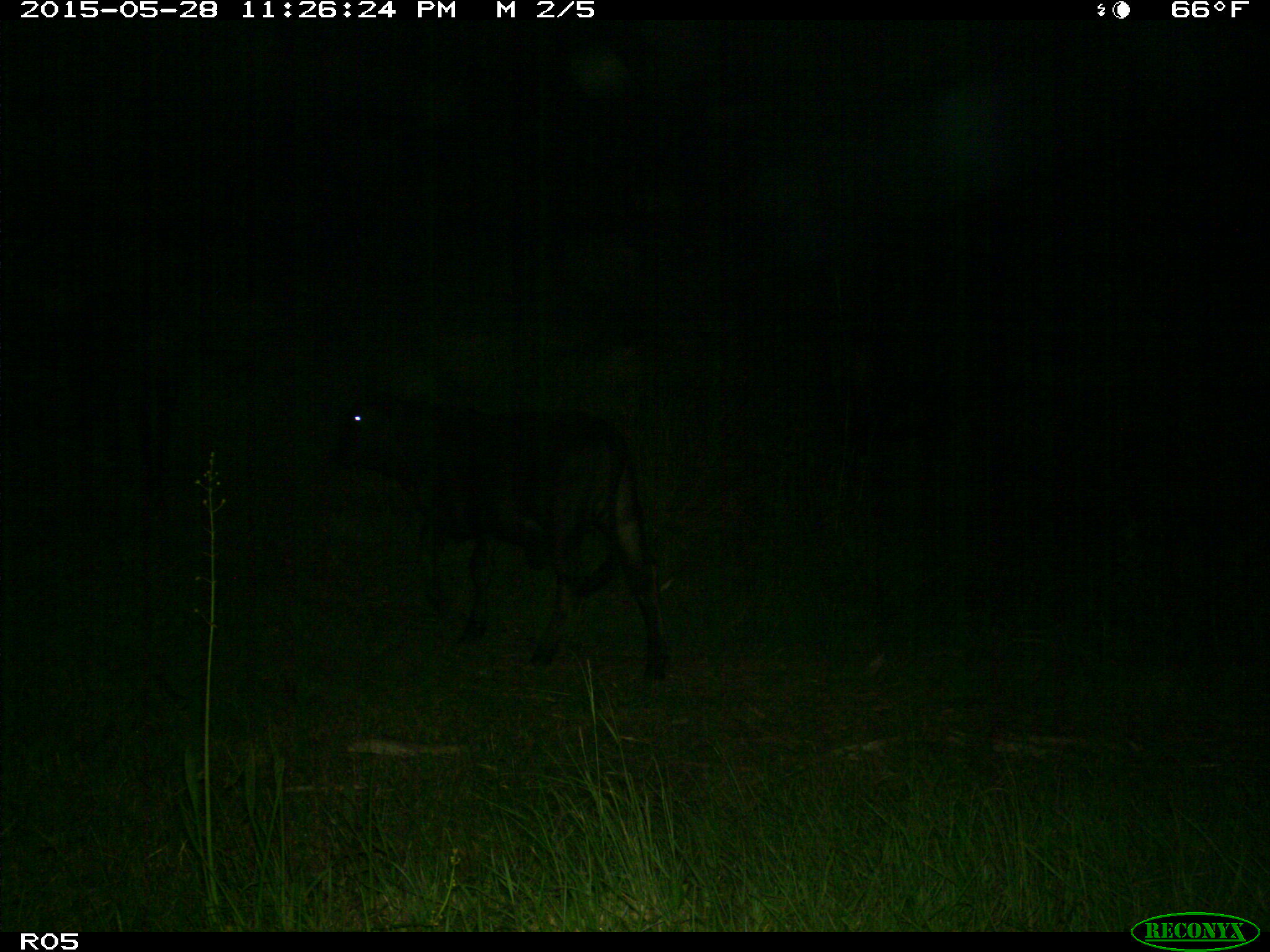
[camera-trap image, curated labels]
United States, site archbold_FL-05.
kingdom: Animalia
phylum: Chordata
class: Mammalia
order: Artiodactyla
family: Bovidae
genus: Bos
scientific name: Bos taurus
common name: domestic cow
Bos taurus (domestic cow).